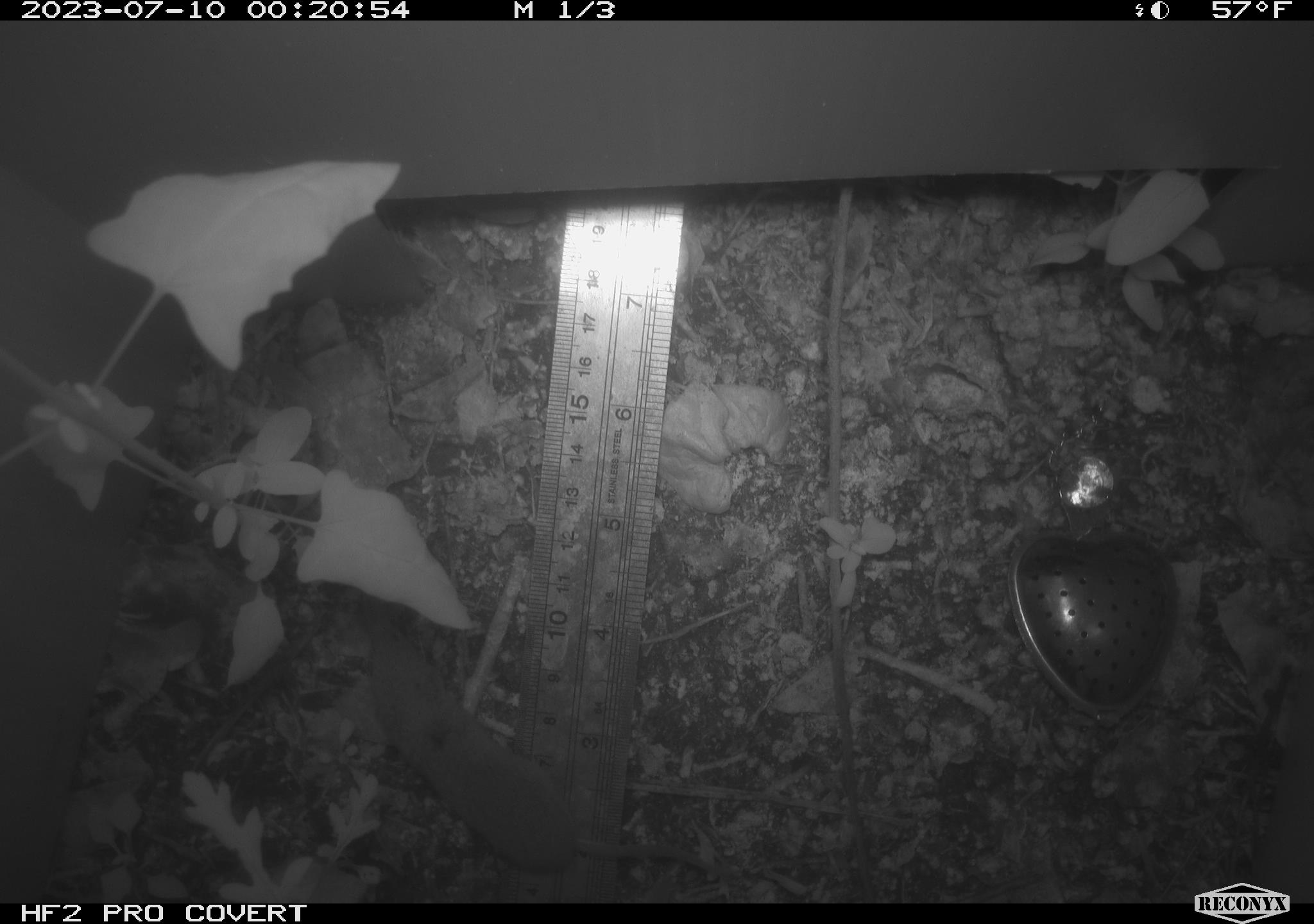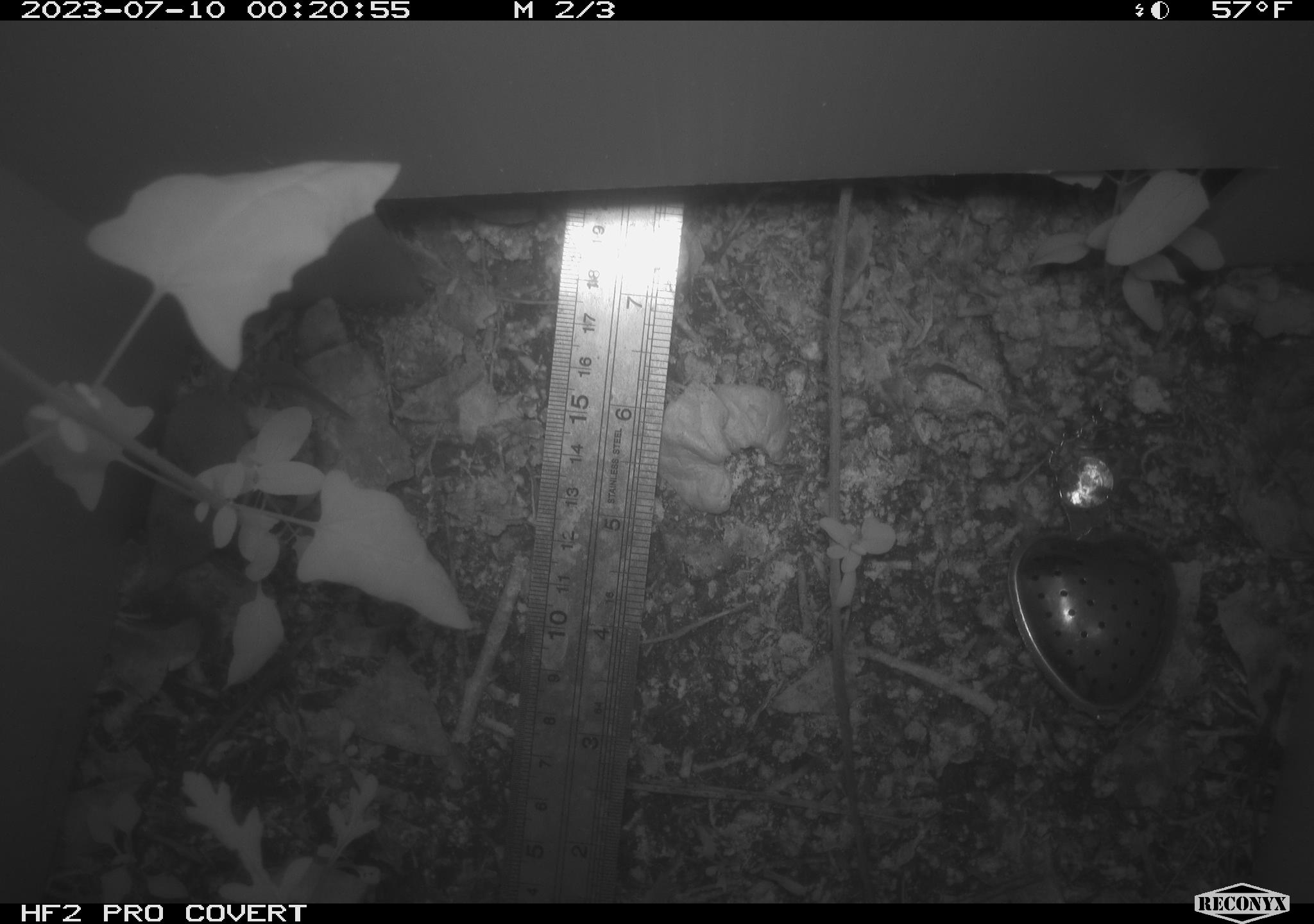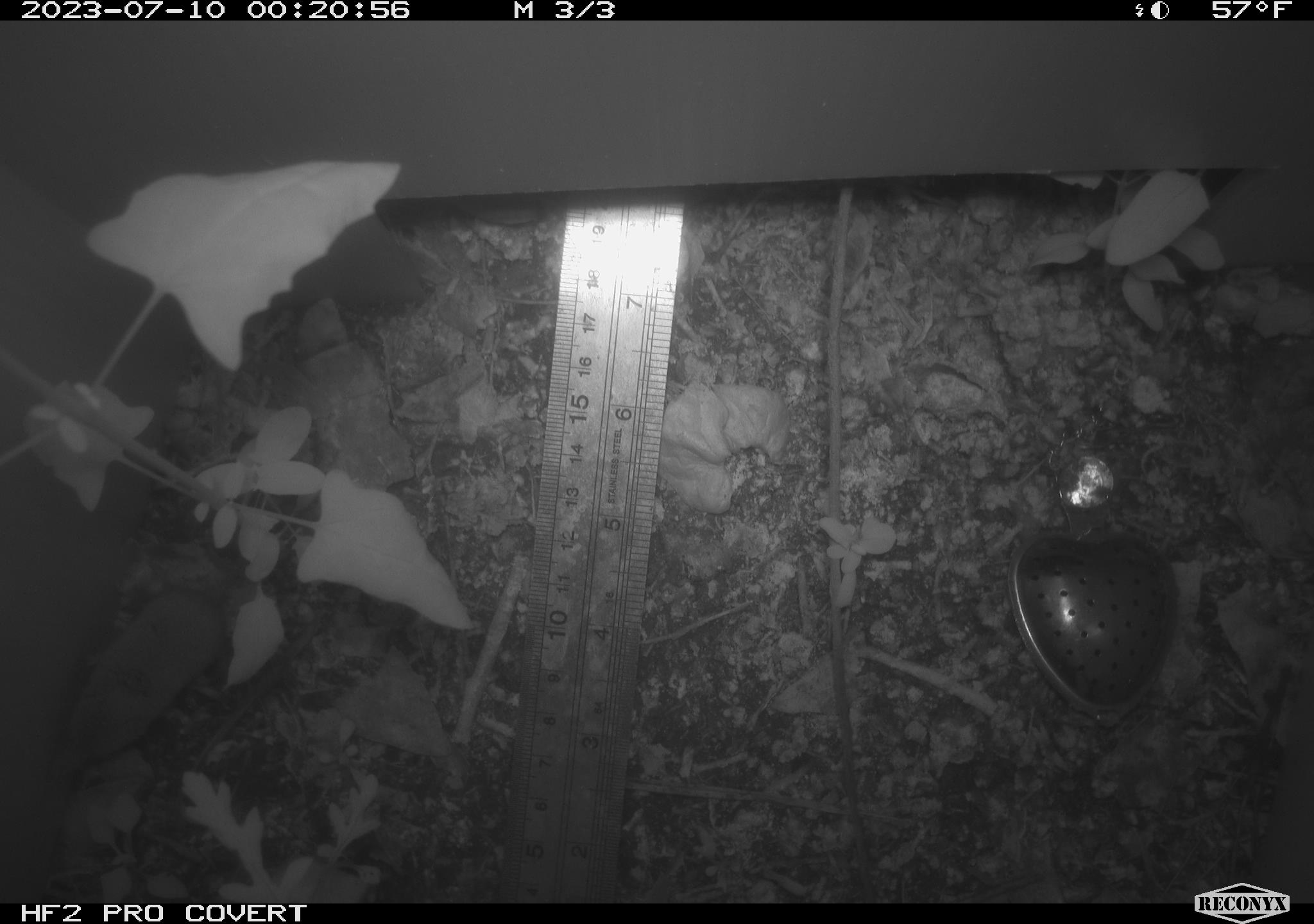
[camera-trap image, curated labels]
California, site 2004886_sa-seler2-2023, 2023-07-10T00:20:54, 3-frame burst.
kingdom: Animalia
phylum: Chordata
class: Mammalia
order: Eulipotyphla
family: Soricidae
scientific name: Soricidae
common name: shrews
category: soricidae family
Soricidae family (shrews) (Soricidae).